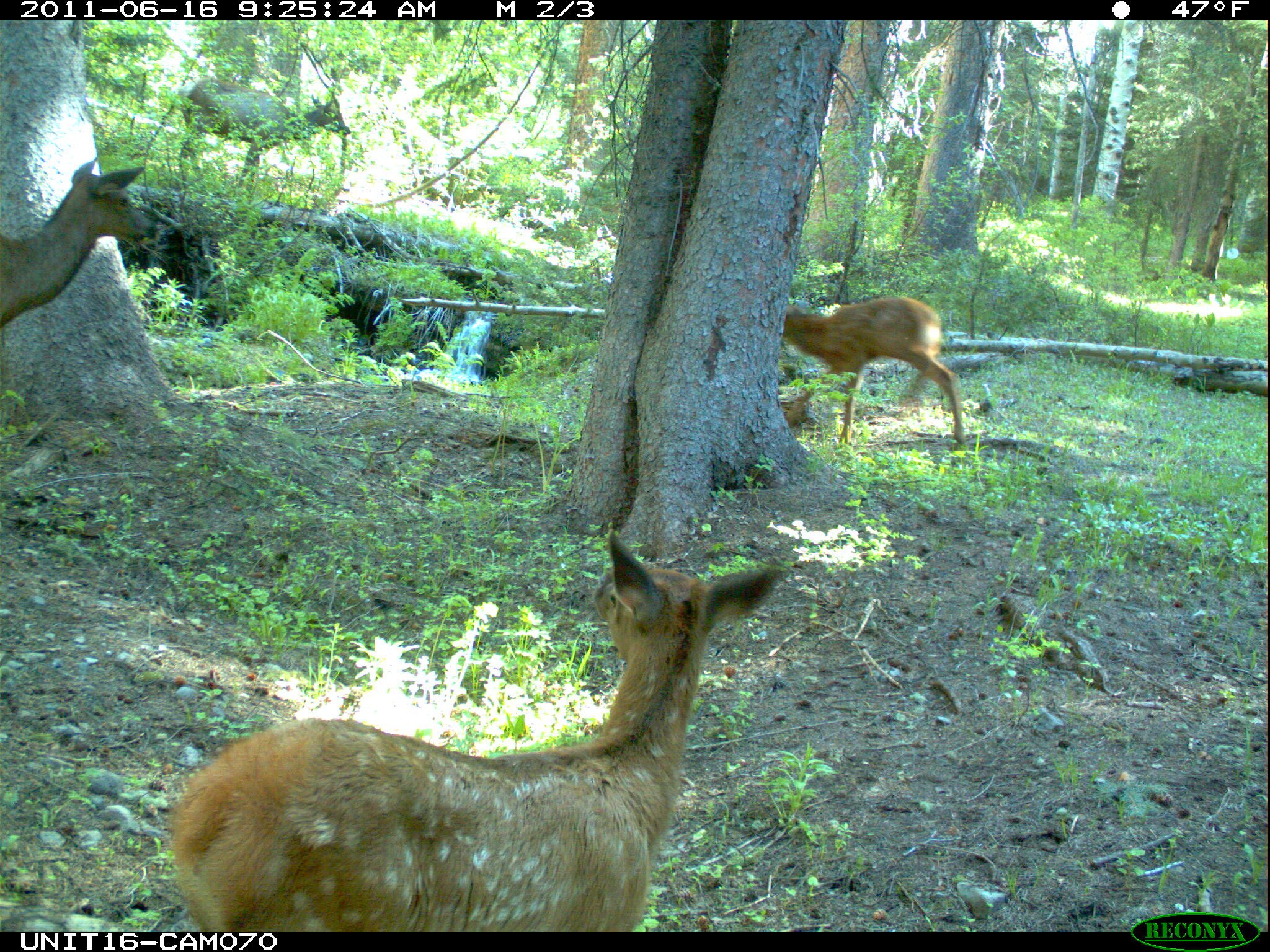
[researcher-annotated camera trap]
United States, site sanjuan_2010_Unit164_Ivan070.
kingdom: Animalia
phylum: Chordata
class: Mammalia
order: Artiodactyla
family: Cervidae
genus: Cervus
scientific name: Cervus elaphus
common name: red deer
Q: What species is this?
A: Cervus elaphus (red deer).